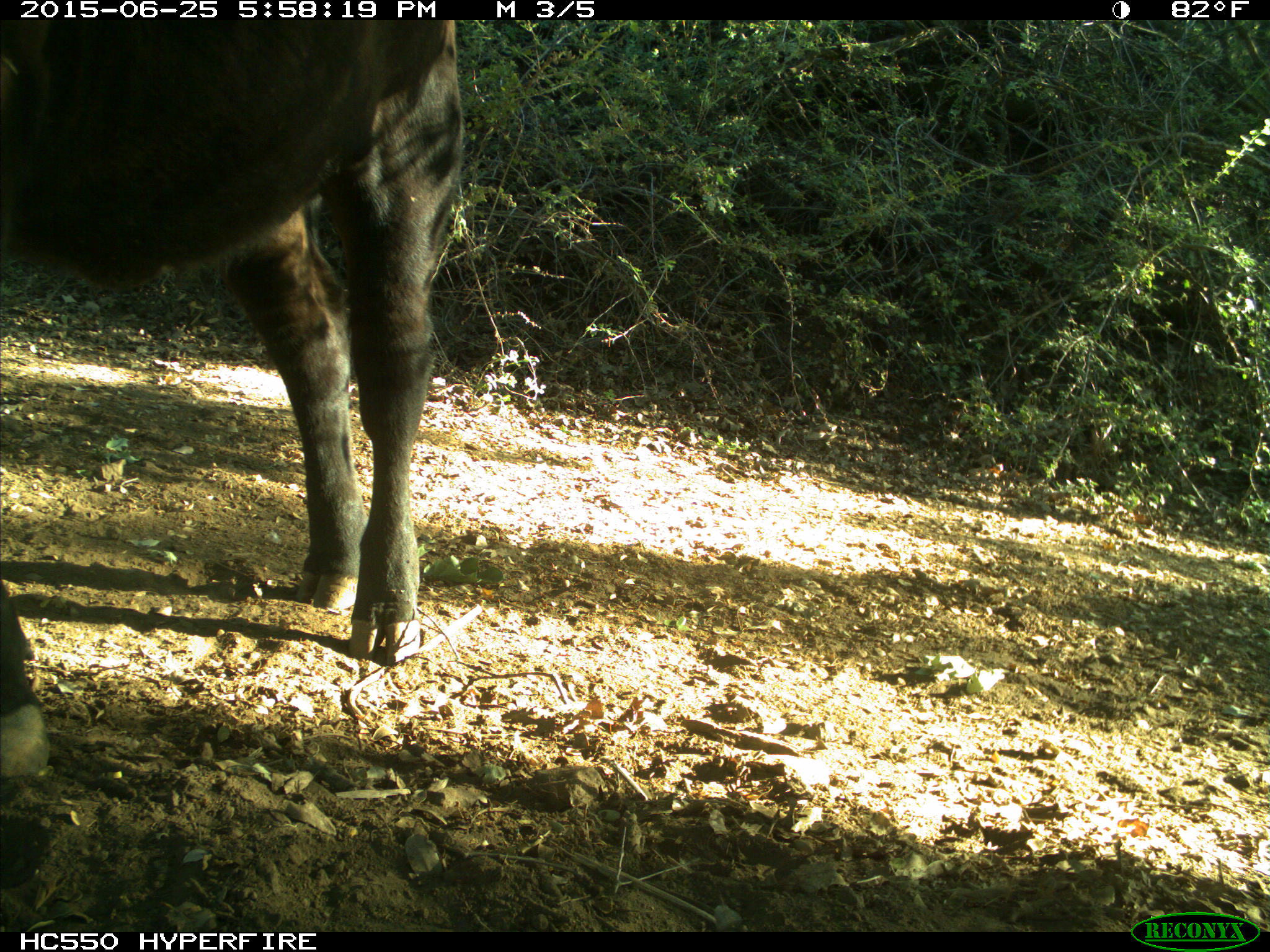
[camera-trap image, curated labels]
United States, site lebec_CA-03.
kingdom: Animalia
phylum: Chordata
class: Mammalia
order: Artiodactyla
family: Bovidae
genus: Bos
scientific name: Bos taurus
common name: domestic cow